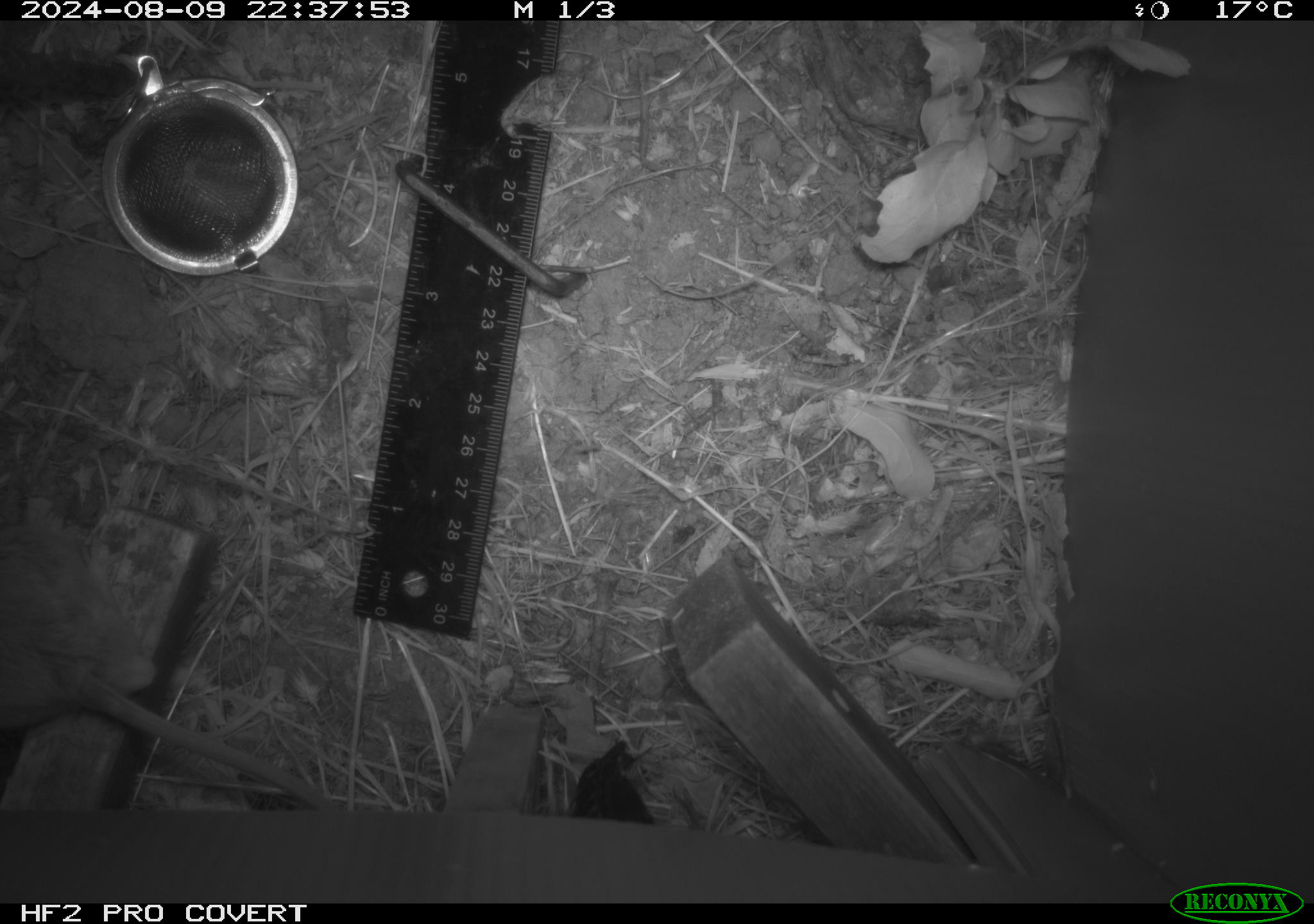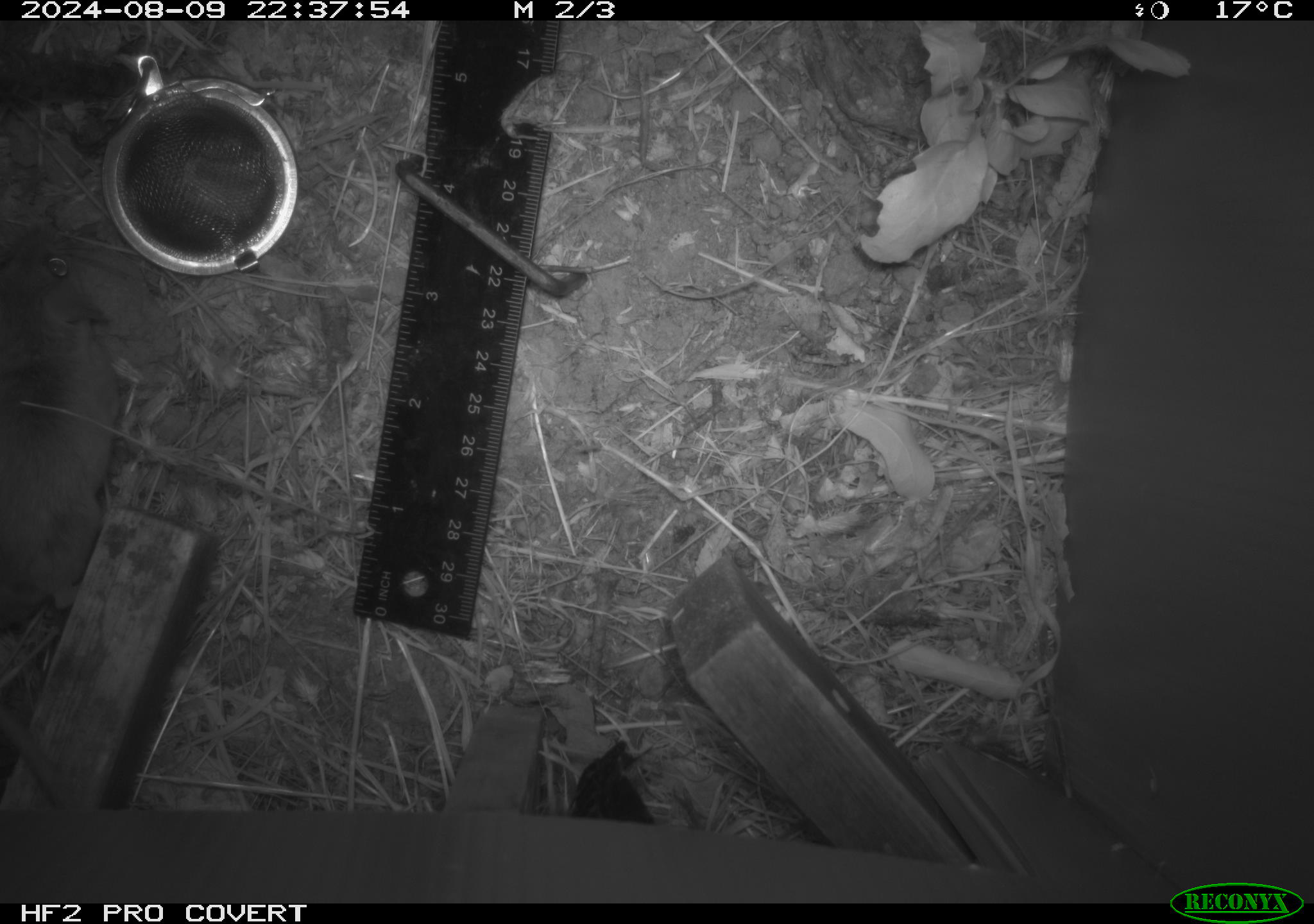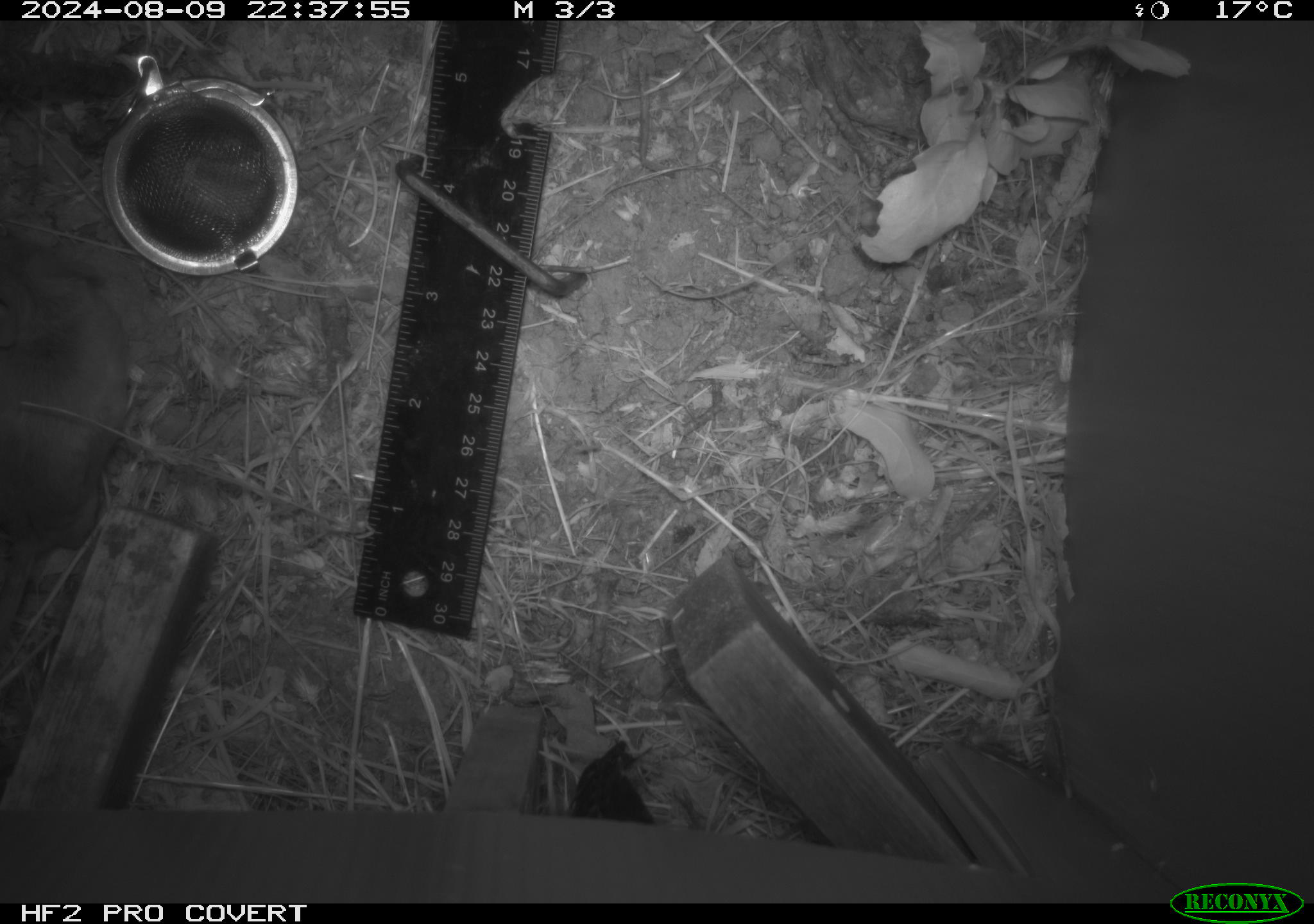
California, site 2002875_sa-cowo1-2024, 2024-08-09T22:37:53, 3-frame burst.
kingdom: Animalia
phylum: Chordata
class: Mammalia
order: Rodentia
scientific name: Rodentia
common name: mouse species